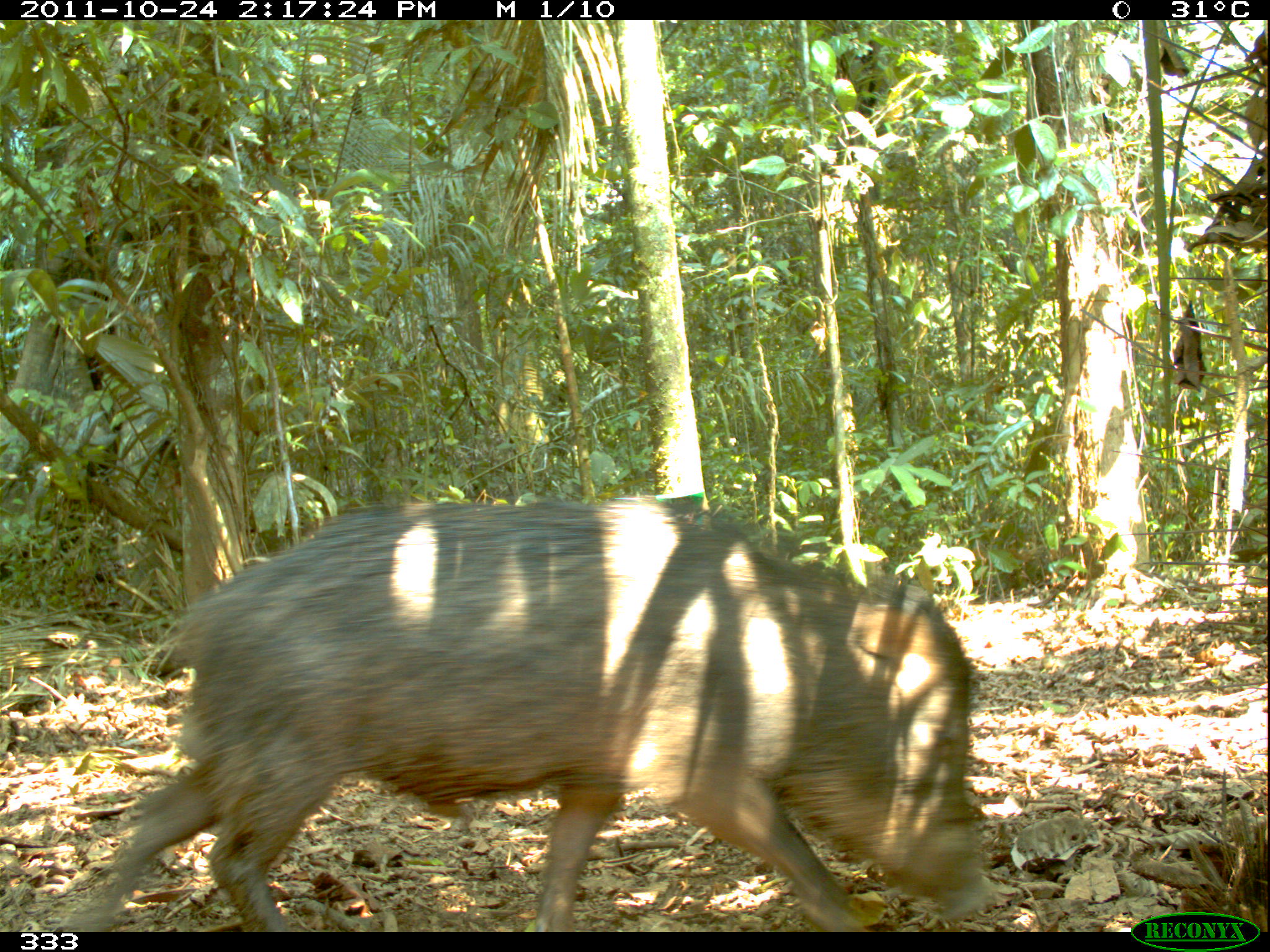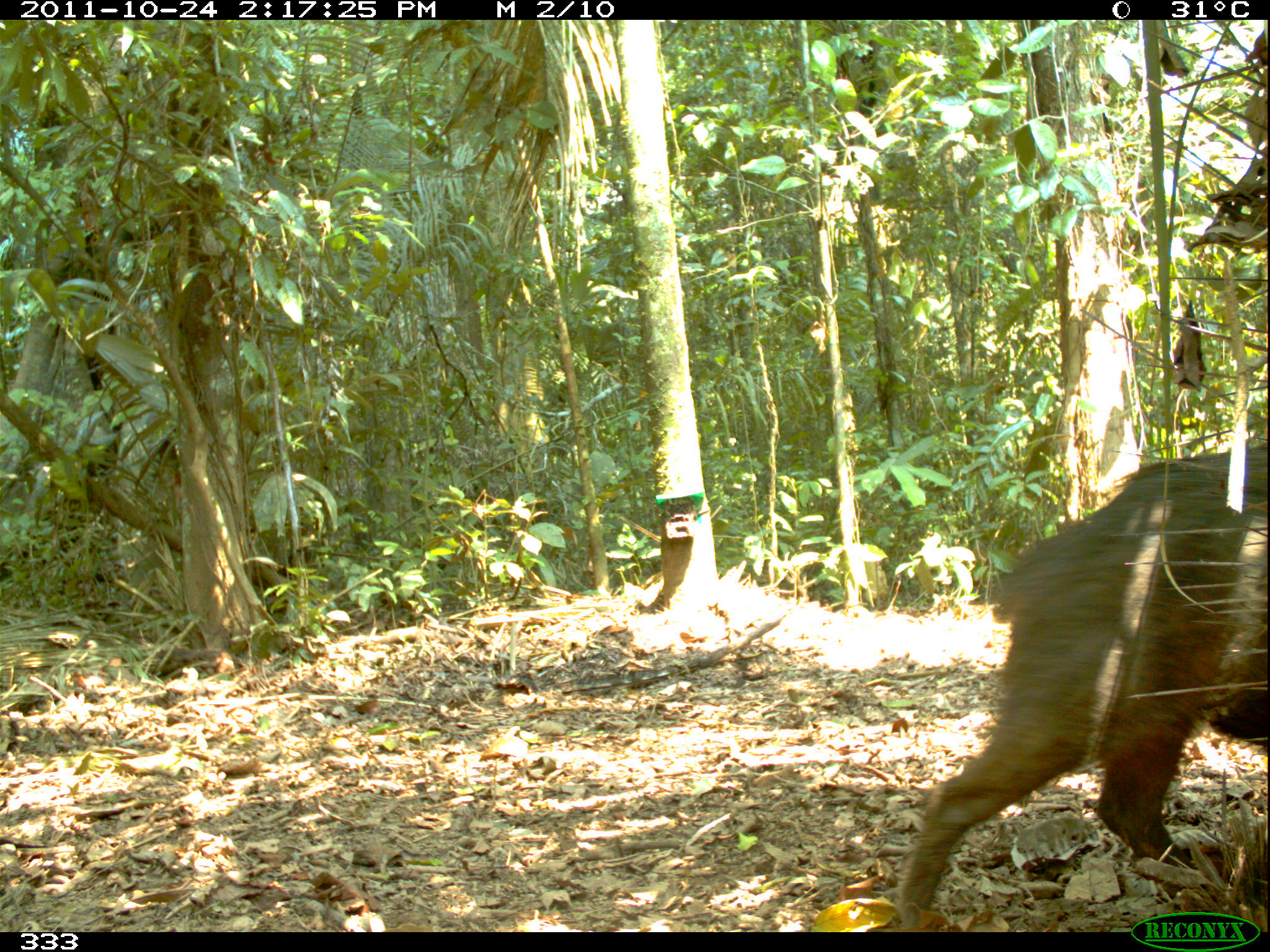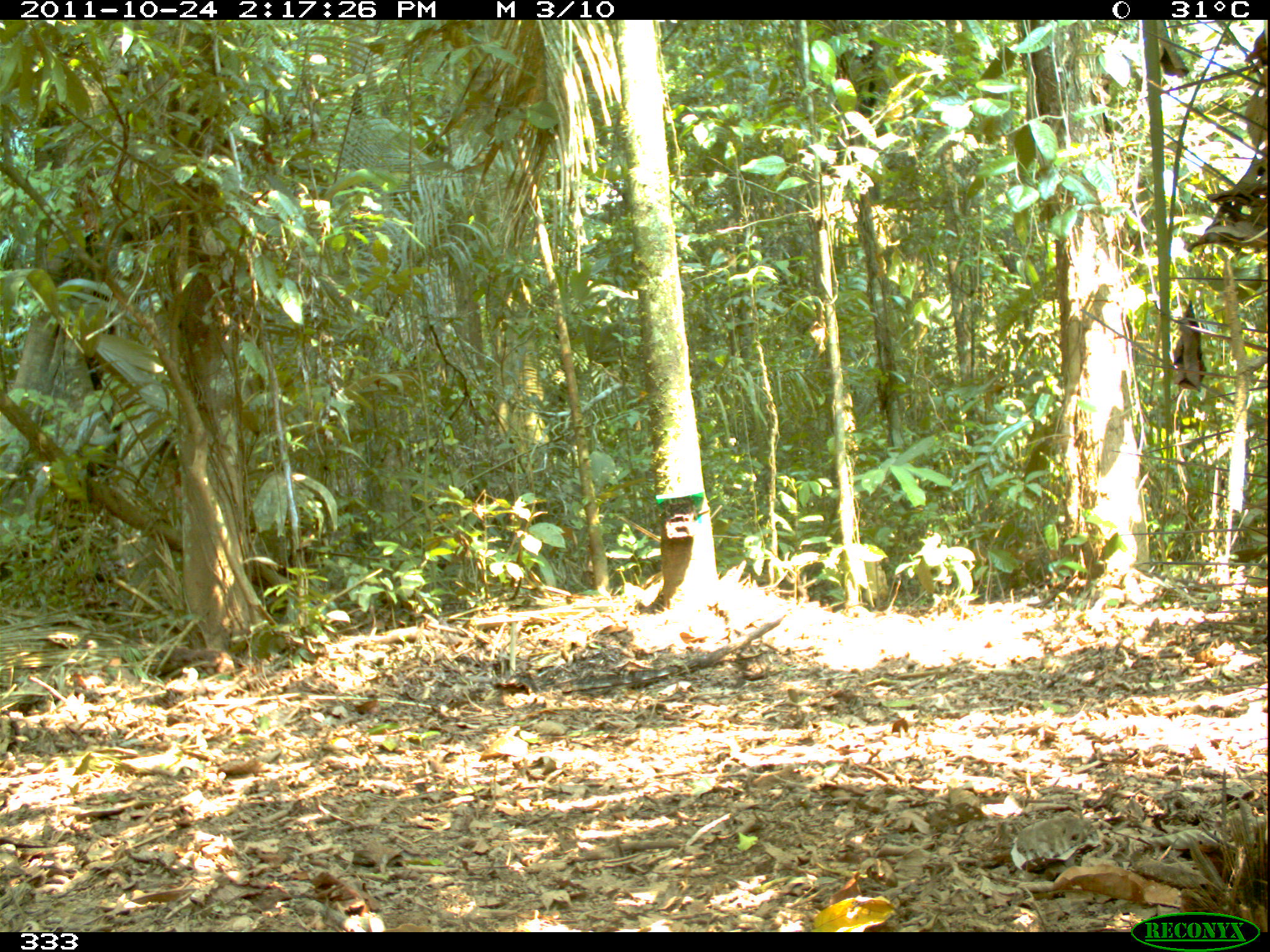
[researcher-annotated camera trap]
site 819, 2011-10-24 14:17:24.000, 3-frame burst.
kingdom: Animalia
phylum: Chordata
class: Mammalia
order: Artiodactyla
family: Tayassuidae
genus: Tayassu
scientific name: Tayassu pecari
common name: white-lipped peccary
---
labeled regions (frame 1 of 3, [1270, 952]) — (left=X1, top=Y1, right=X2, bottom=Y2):
tayassu pecari: (left=50, top=487, right=993, bottom=931)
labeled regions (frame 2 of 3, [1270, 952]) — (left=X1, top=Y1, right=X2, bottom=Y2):
tayassu pecari: (left=894, top=451, right=1266, bottom=927)